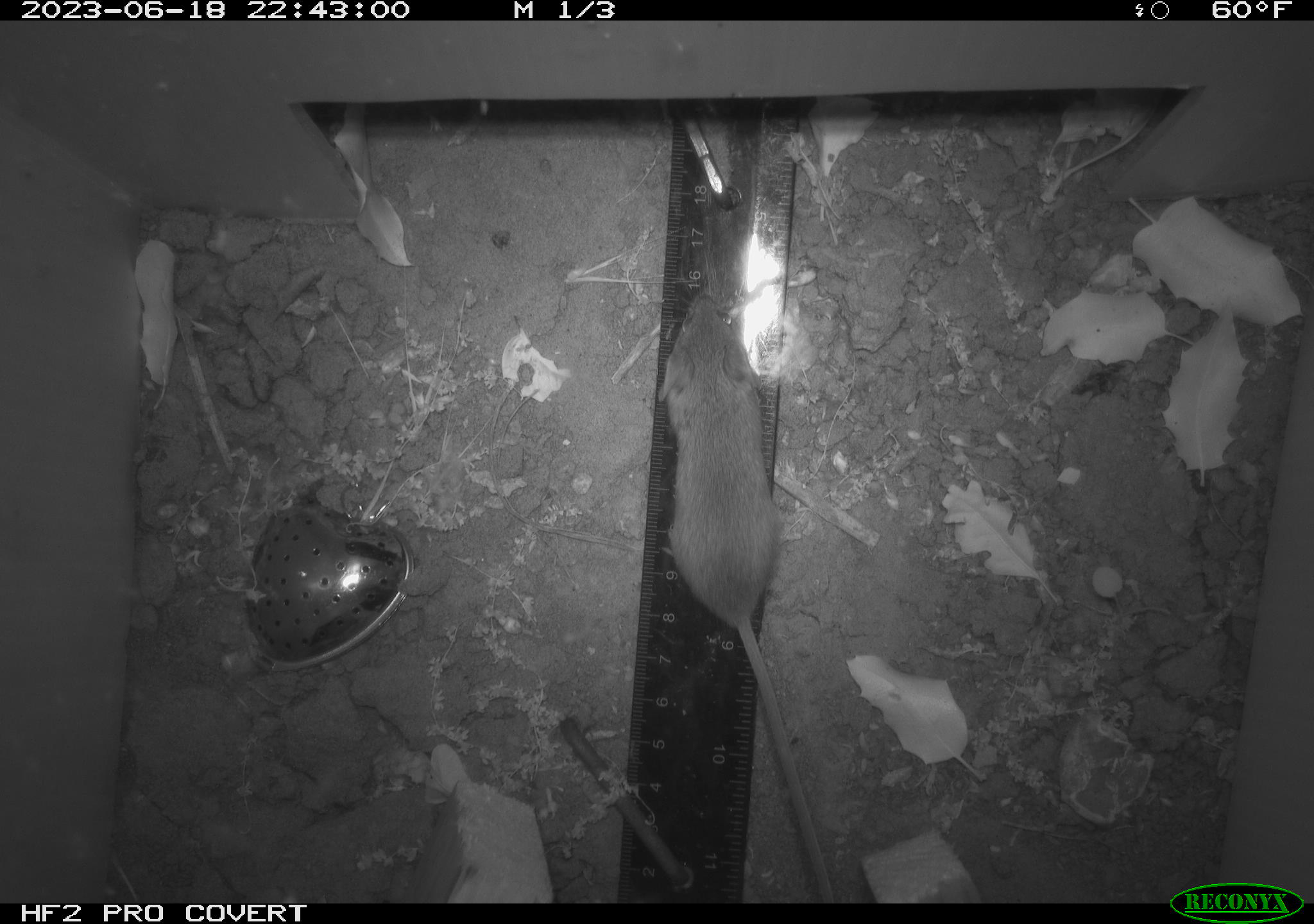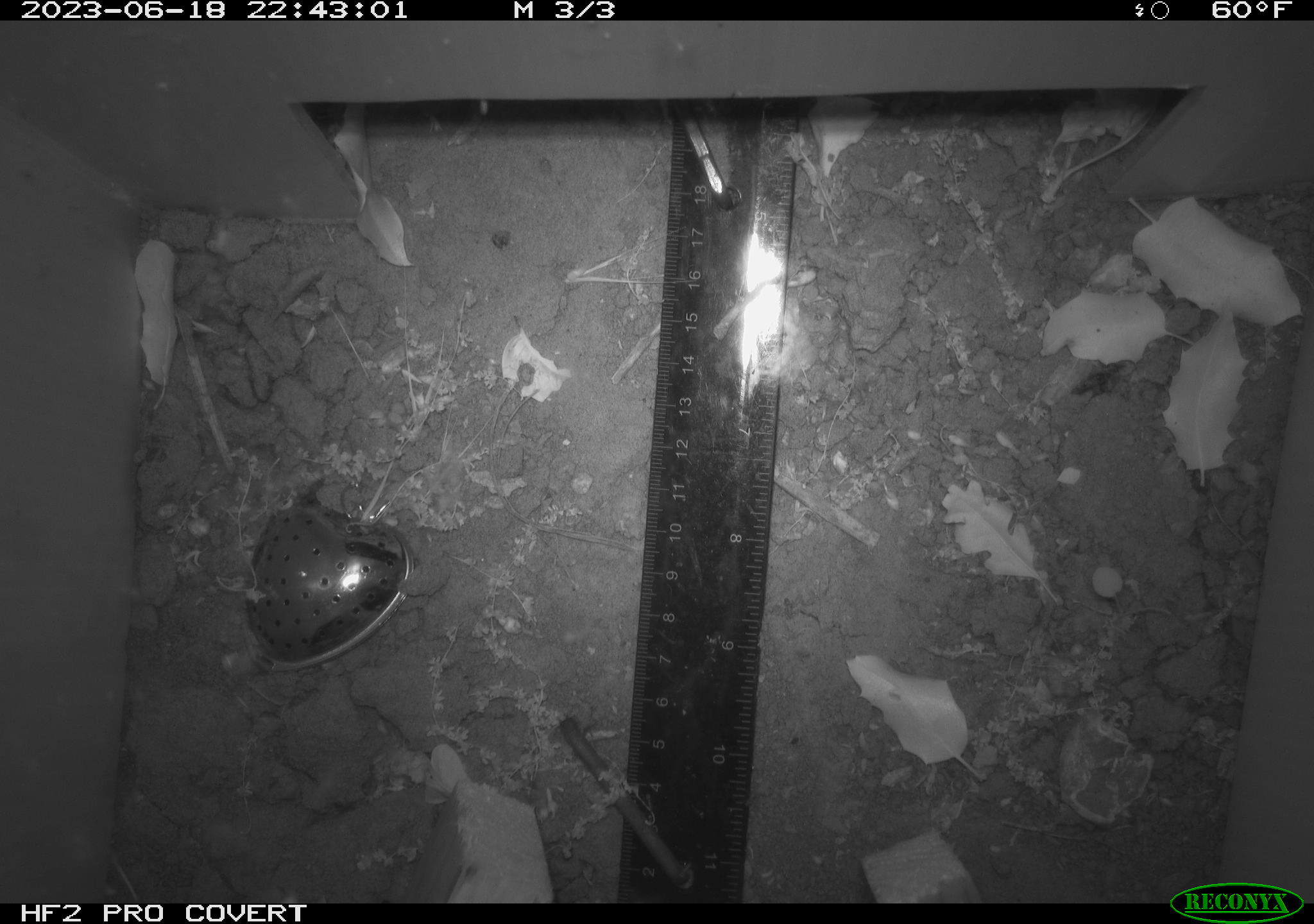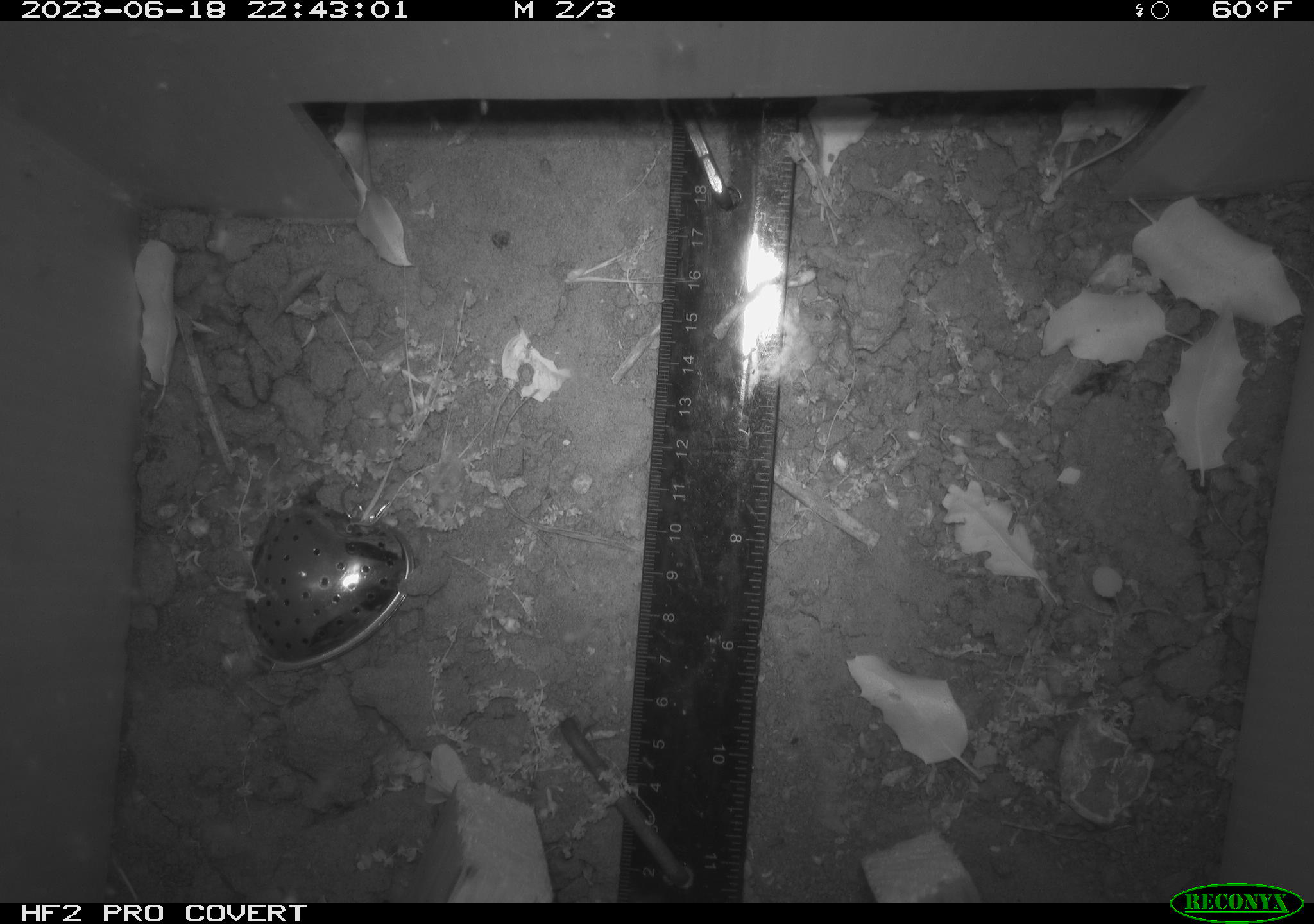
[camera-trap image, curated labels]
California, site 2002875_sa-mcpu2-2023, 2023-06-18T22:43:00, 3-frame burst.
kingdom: Animalia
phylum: Chordata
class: Mammalia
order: Rodentia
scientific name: Rodentia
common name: mouse species